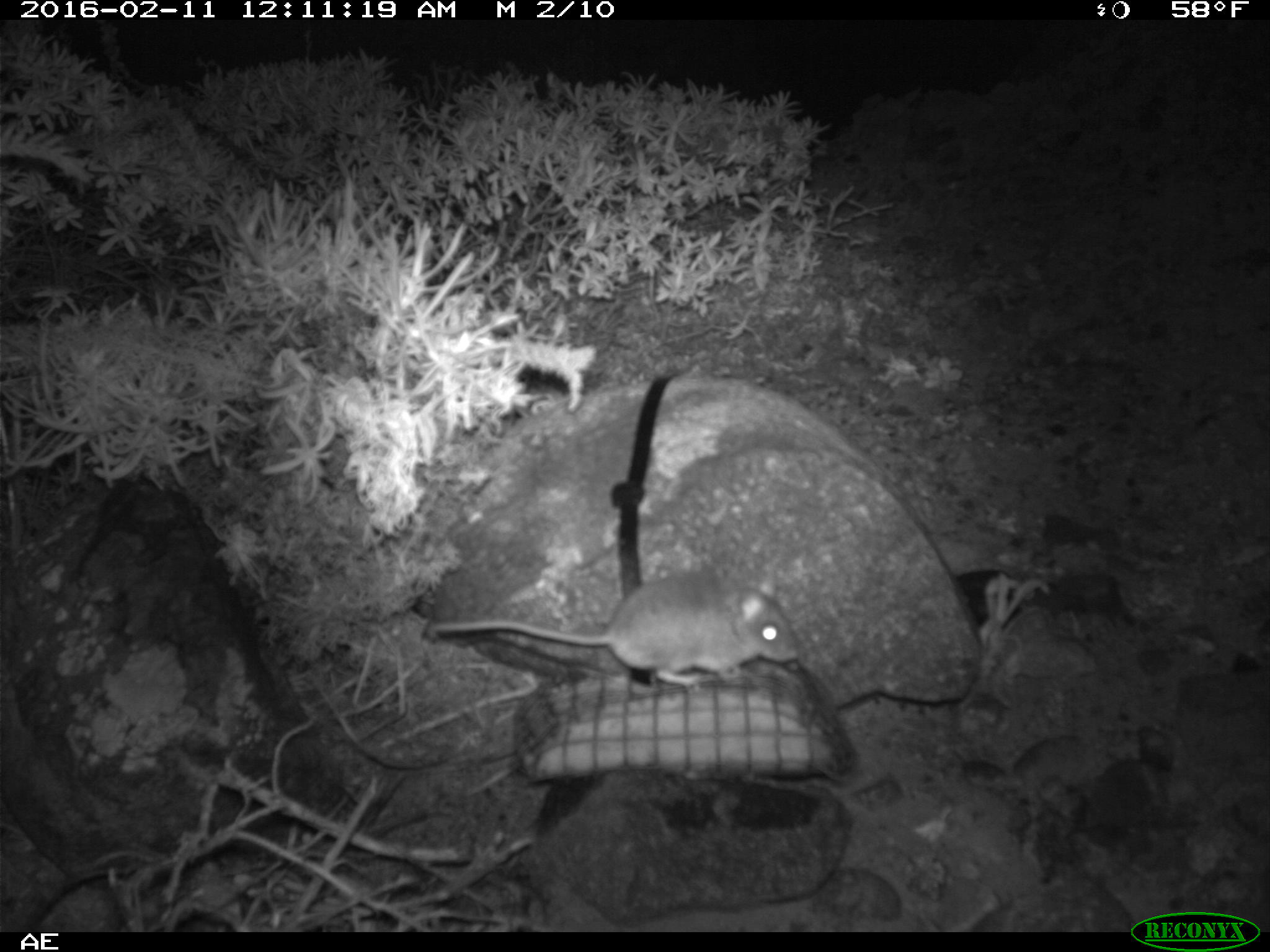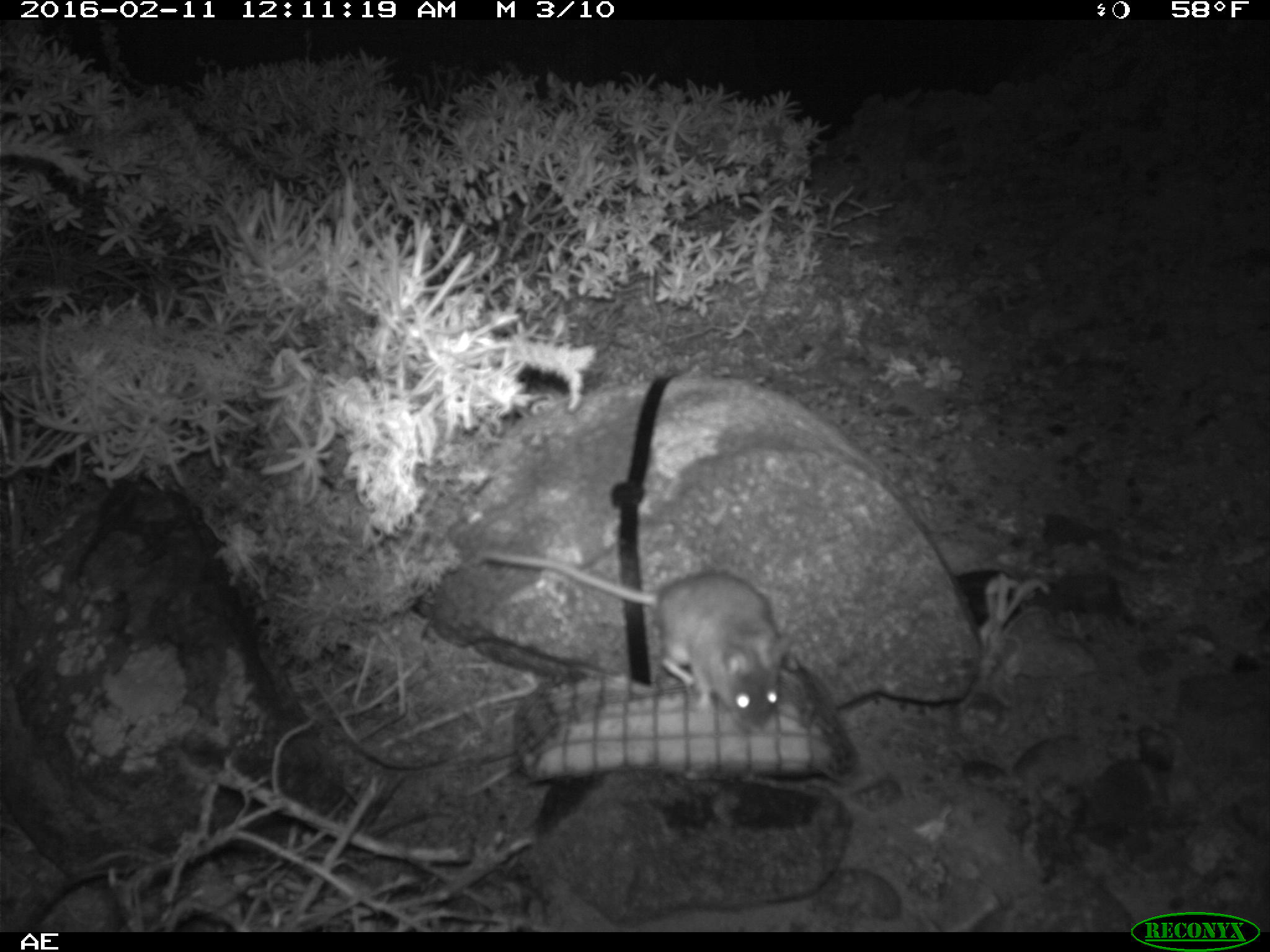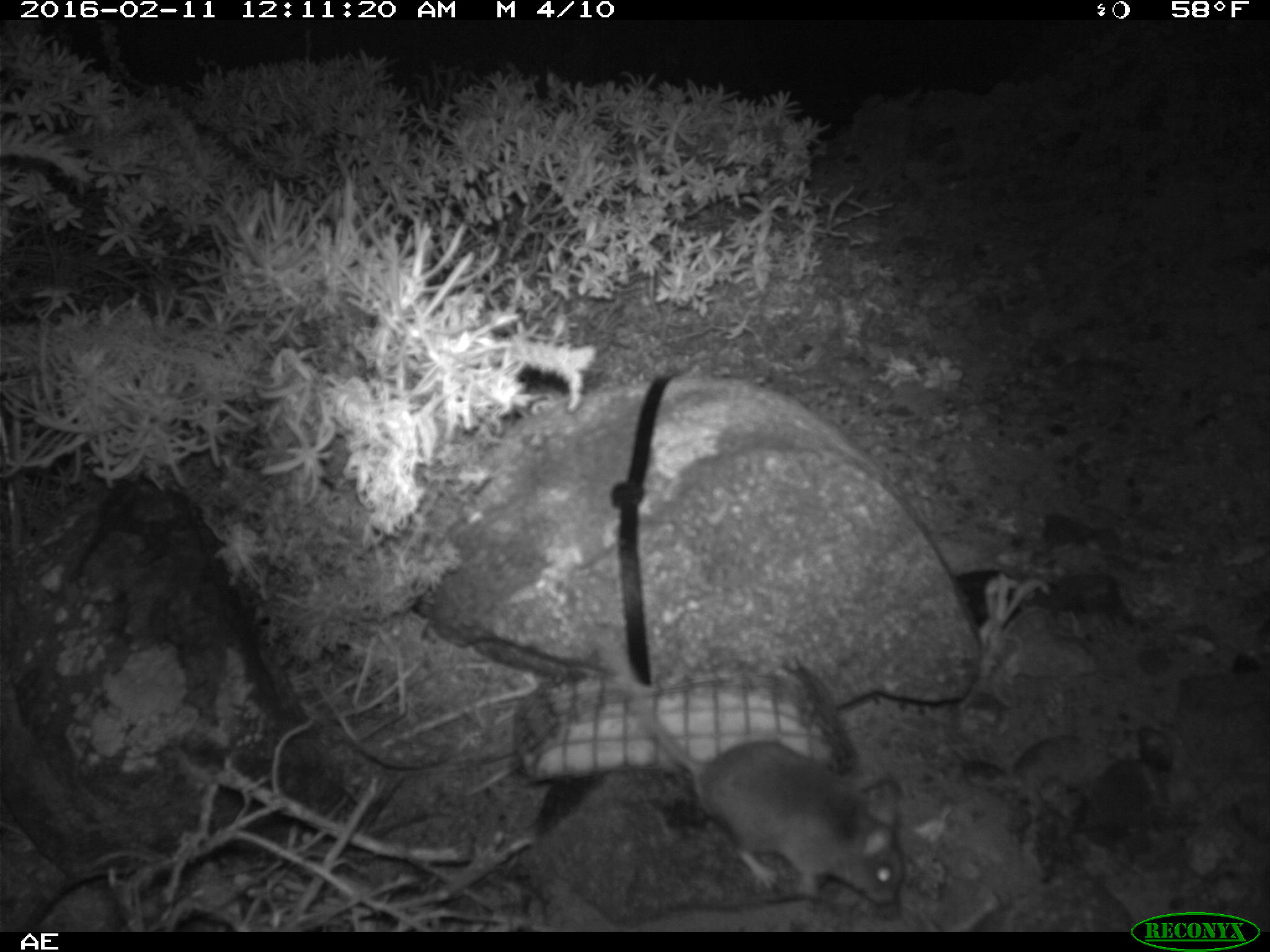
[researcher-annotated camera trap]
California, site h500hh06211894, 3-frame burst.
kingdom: Animalia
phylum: Chordata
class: Mammalia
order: Rodentia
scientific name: Rodentia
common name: rodent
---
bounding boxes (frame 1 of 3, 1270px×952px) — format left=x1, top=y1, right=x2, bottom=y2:
rodent: left=427, top=569, right=797, bottom=684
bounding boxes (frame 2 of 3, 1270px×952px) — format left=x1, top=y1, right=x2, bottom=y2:
rodent: left=481, top=548, right=791, bottom=728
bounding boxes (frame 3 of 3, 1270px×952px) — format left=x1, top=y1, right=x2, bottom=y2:
rodent: left=602, top=638, right=907, bottom=913